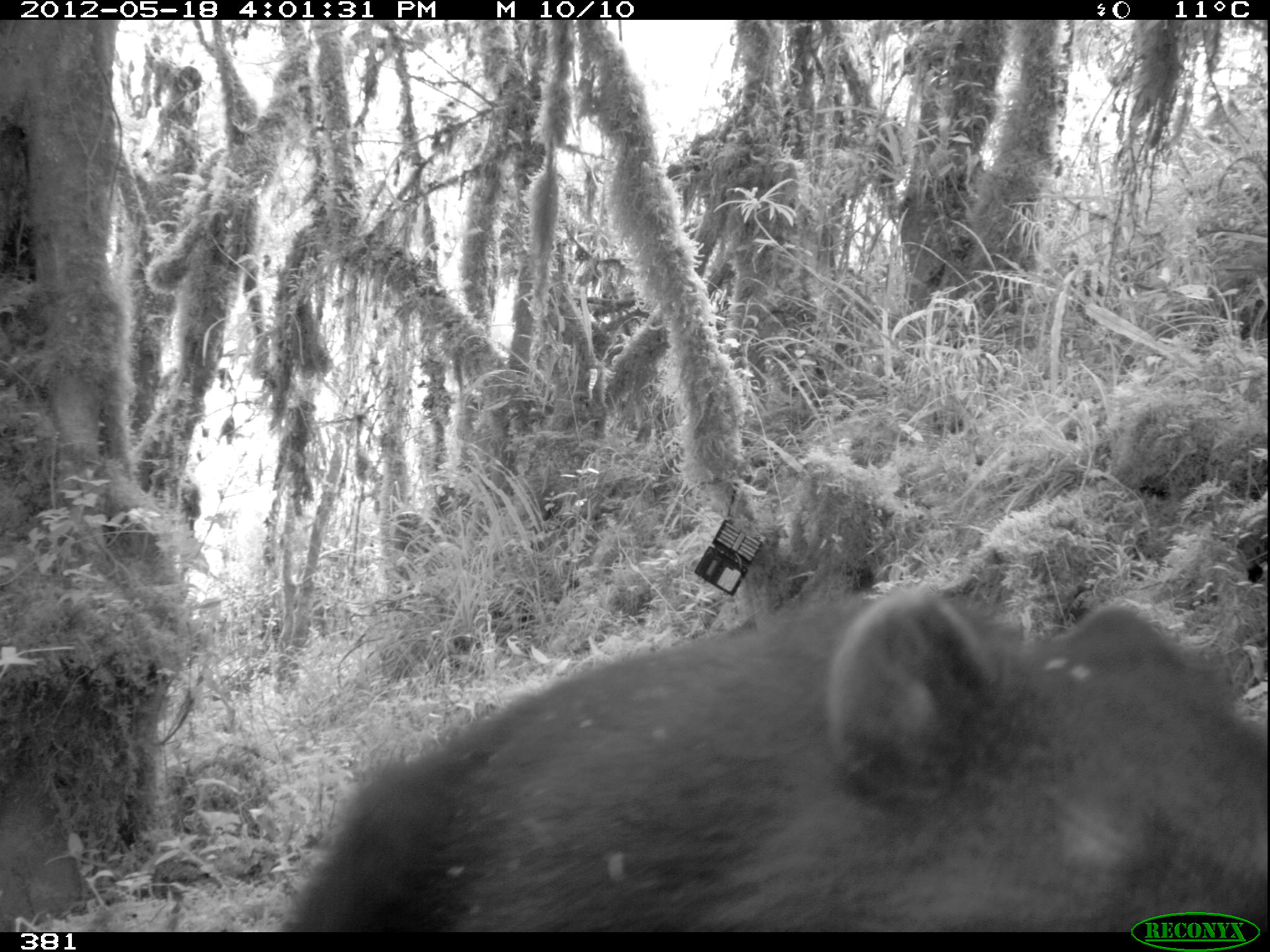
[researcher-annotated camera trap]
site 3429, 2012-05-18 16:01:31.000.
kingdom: Animalia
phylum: Chordata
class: Mammalia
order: Carnivora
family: Ursidae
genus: Tremarctos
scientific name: Tremarctos ornatus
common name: spectacled bear